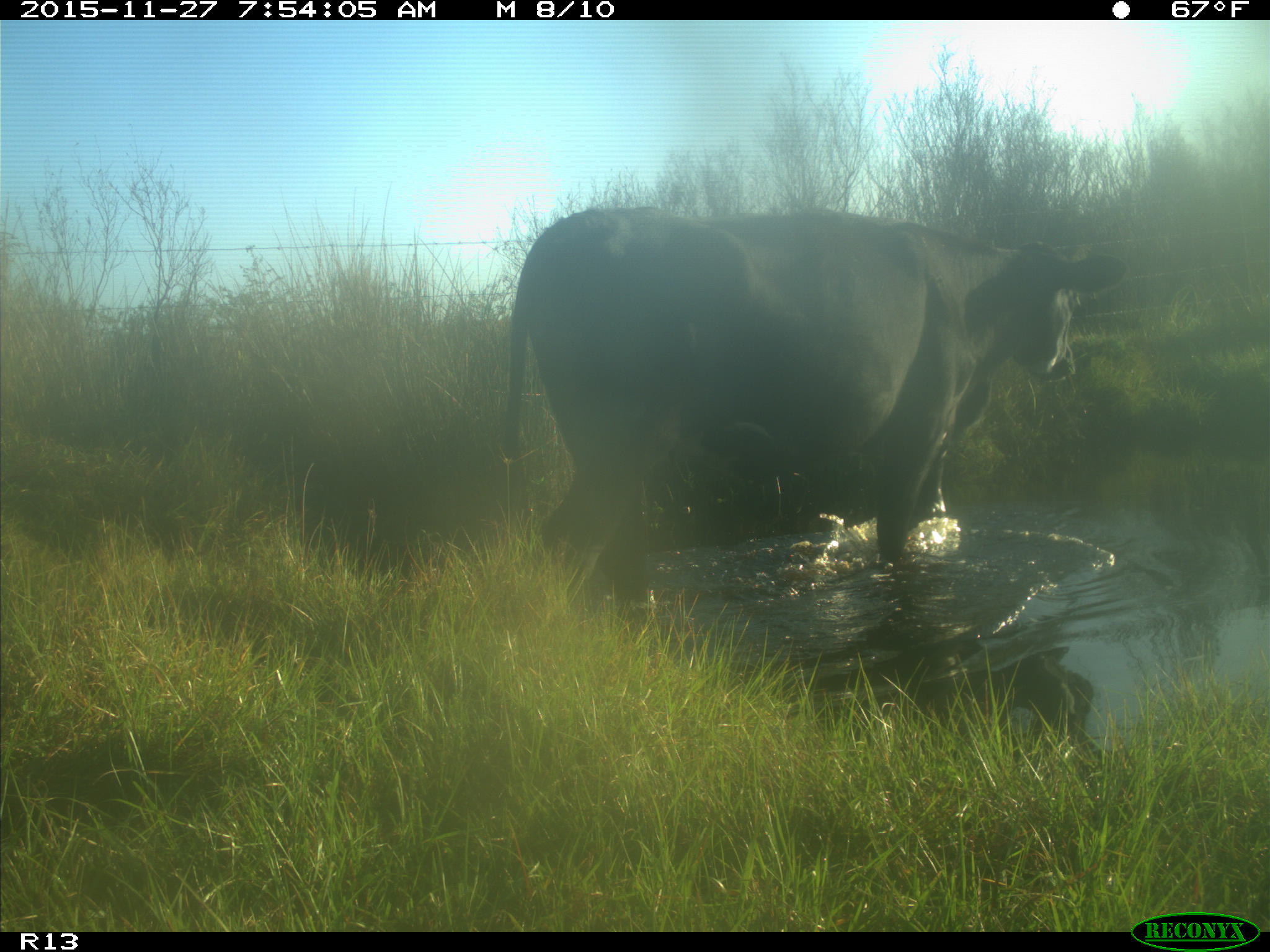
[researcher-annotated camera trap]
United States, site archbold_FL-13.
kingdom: Animalia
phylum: Chordata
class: Mammalia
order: Artiodactyla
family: Bovidae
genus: Bos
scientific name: Bos taurus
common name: domestic cow